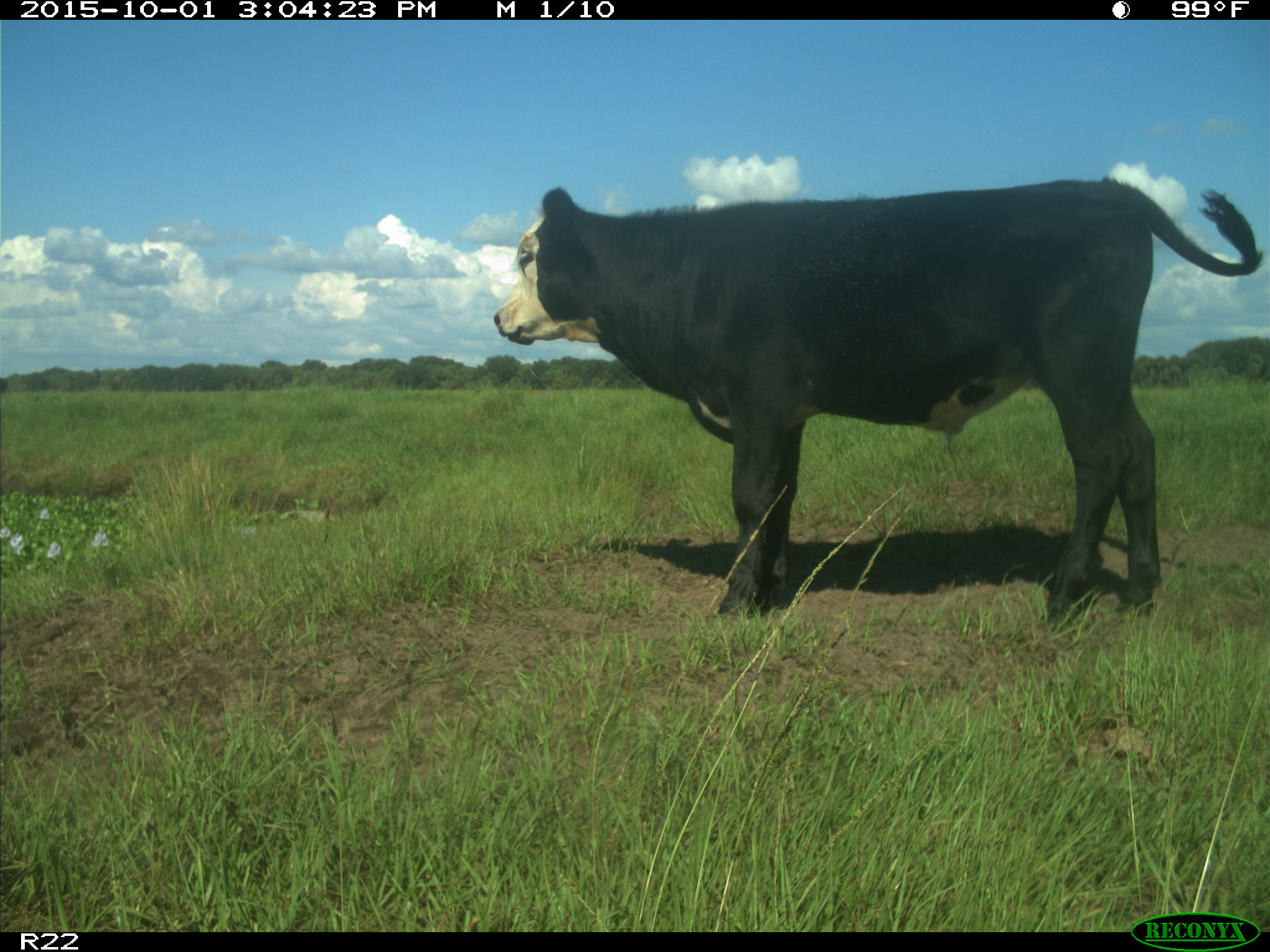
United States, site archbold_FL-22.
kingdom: Animalia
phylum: Chordata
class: Mammalia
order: Artiodactyla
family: Bovidae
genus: Bos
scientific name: Bos taurus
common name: domestic cow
Bos taurus (domestic cow).